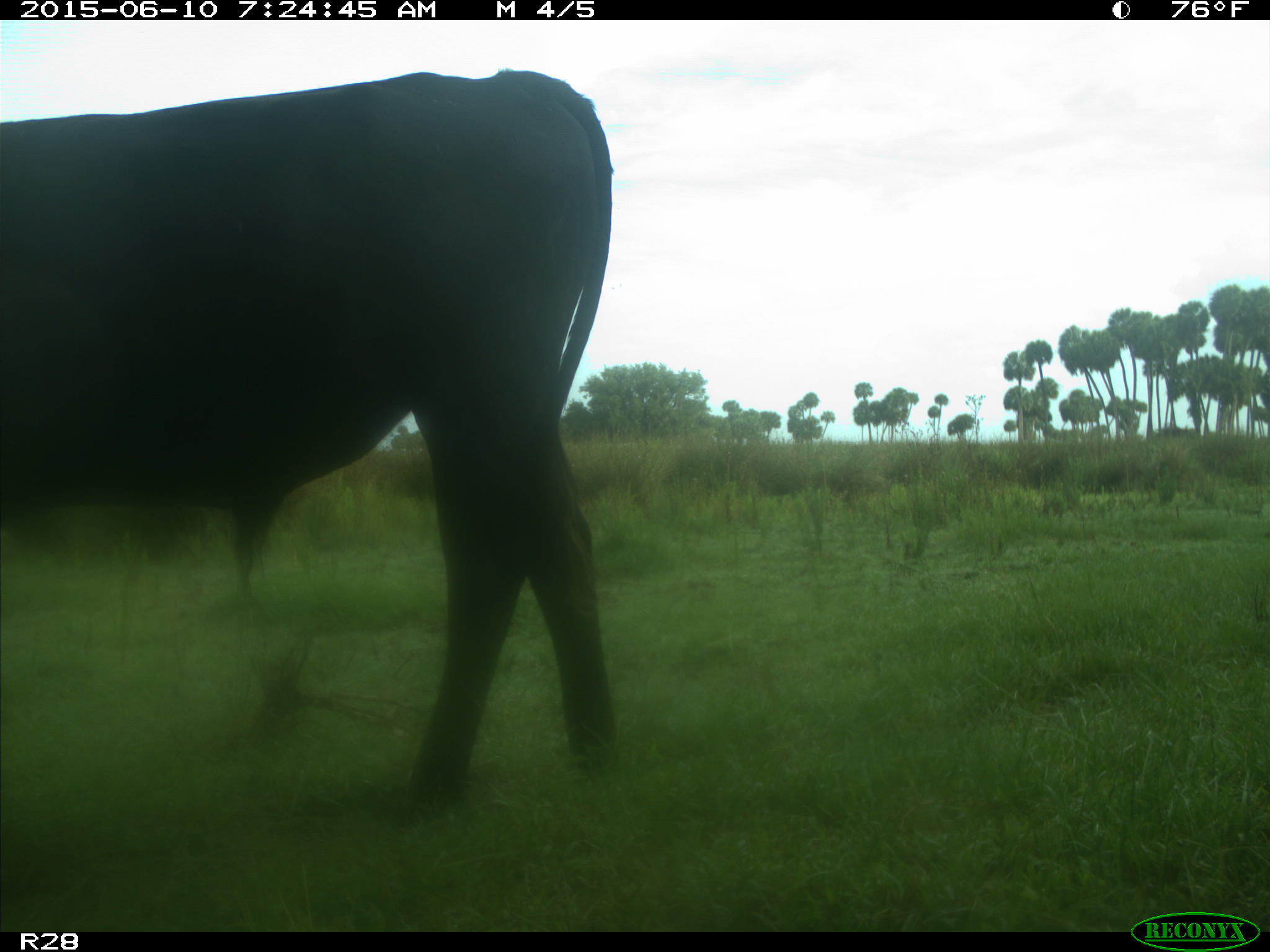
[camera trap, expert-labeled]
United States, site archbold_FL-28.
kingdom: Animalia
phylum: Chordata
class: Mammalia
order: Artiodactyla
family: Bovidae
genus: Bos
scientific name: Bos taurus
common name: domestic cow